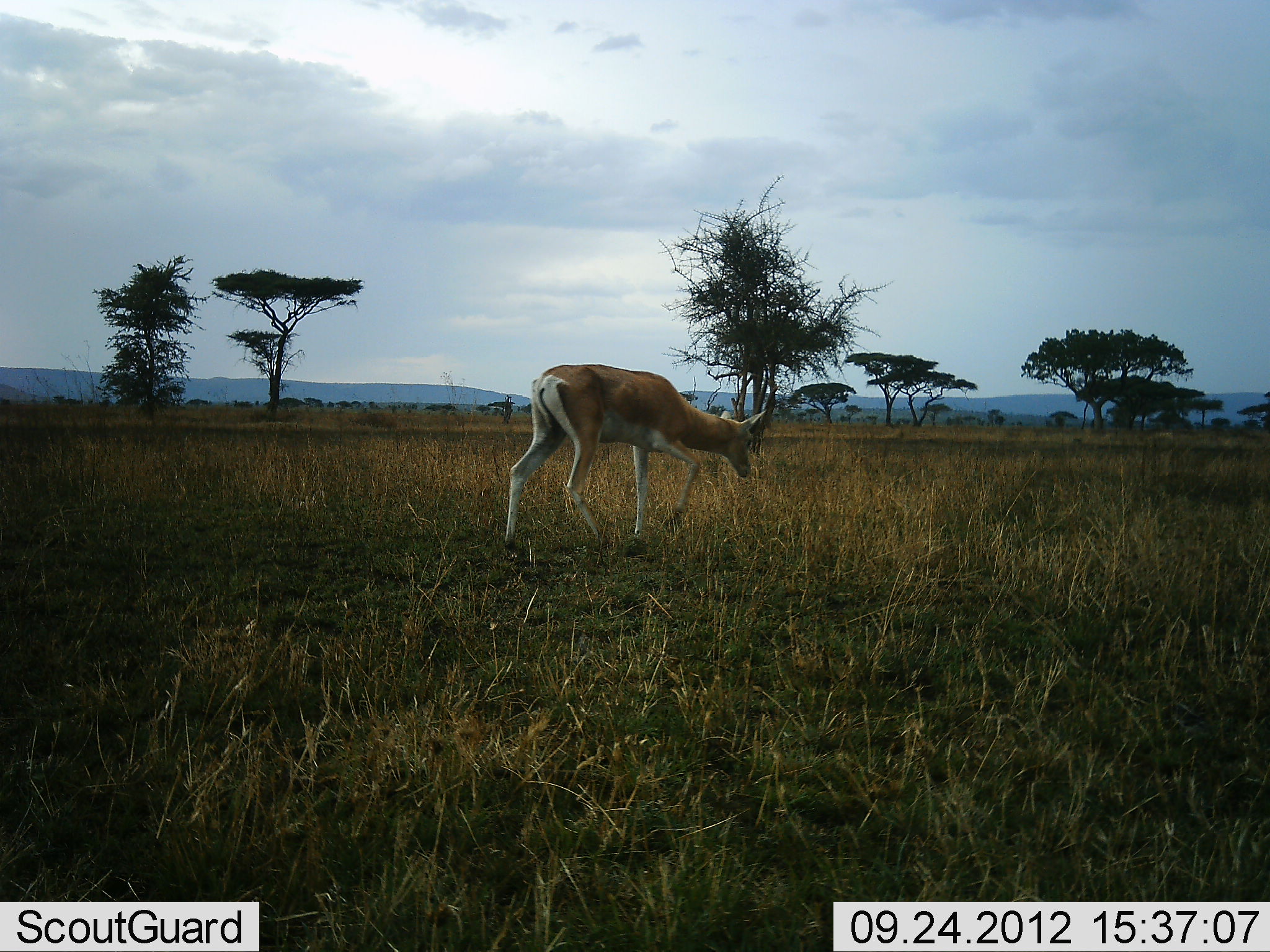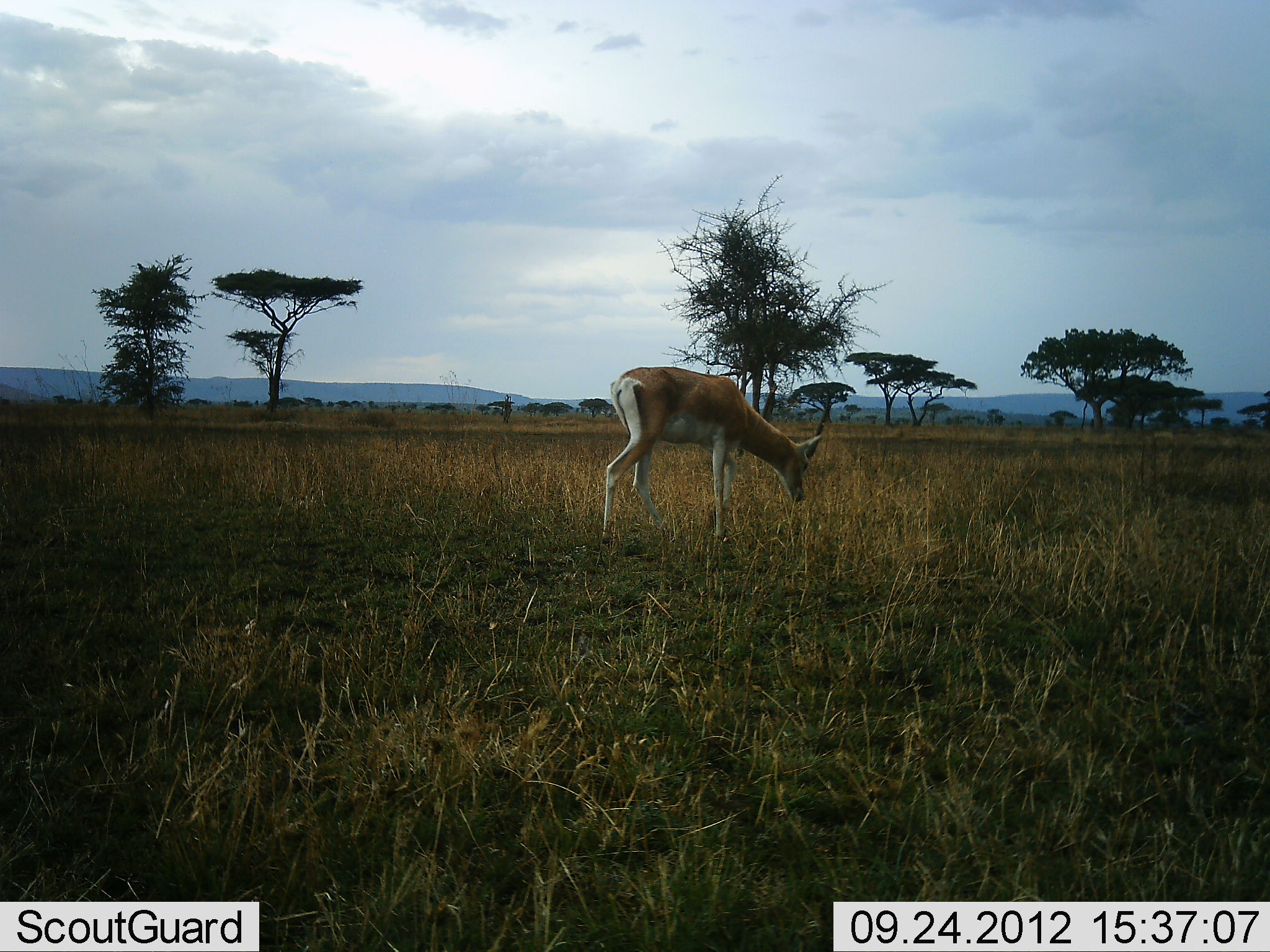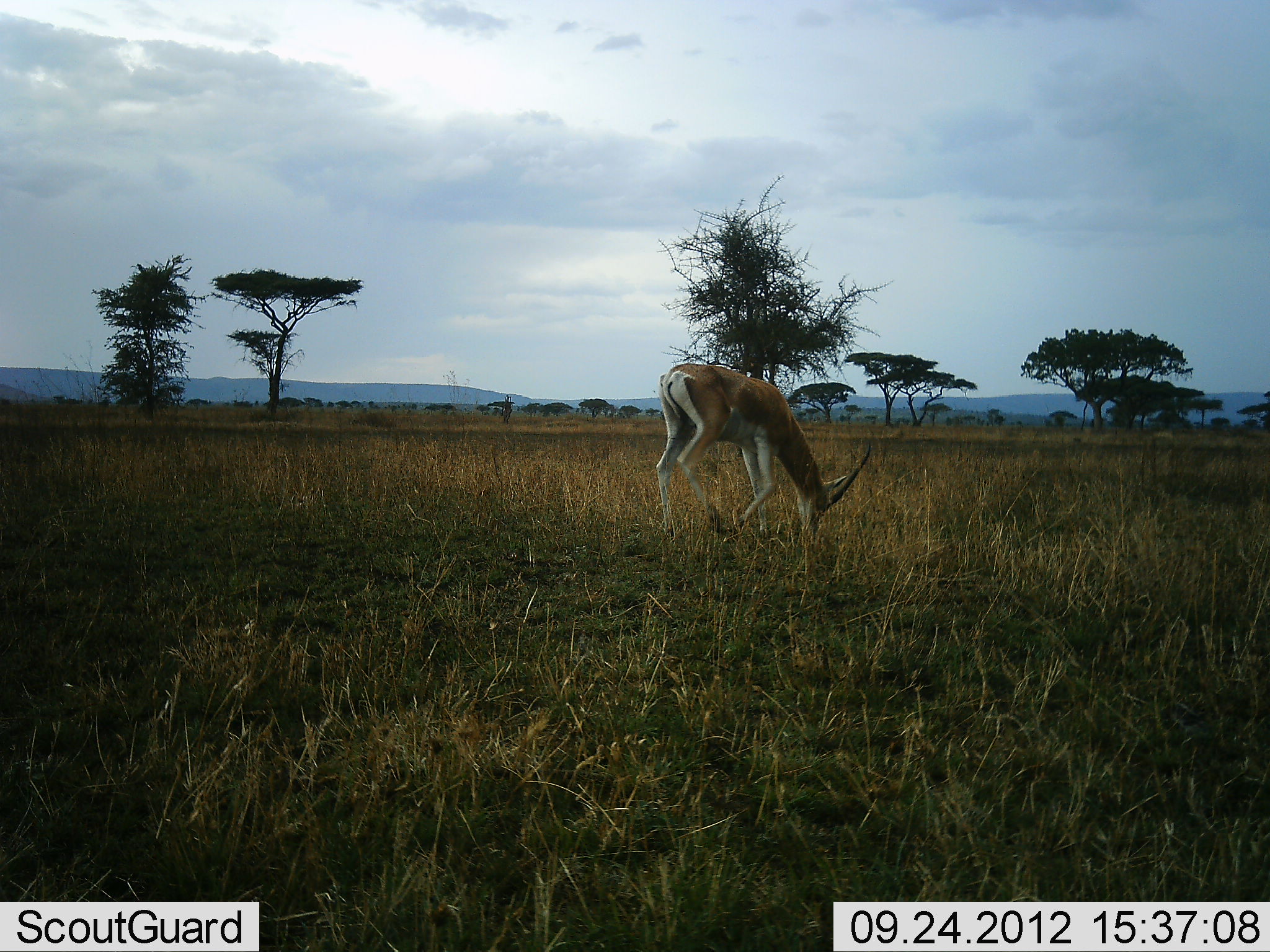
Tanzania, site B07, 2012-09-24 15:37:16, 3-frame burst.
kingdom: Animalia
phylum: Chordata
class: Mammalia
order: Artiodactyla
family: Bovidae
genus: Nanger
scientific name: Nanger granti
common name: grant's gazelle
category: gazellegrants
Gazellegrants (grant's gazelle) (Nanger granti), count 1. Behavior (volunteer vote fractions): standing 0%, resting 0%, moving 50%, interacting 0%. Young present (vote fraction): 0%. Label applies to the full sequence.